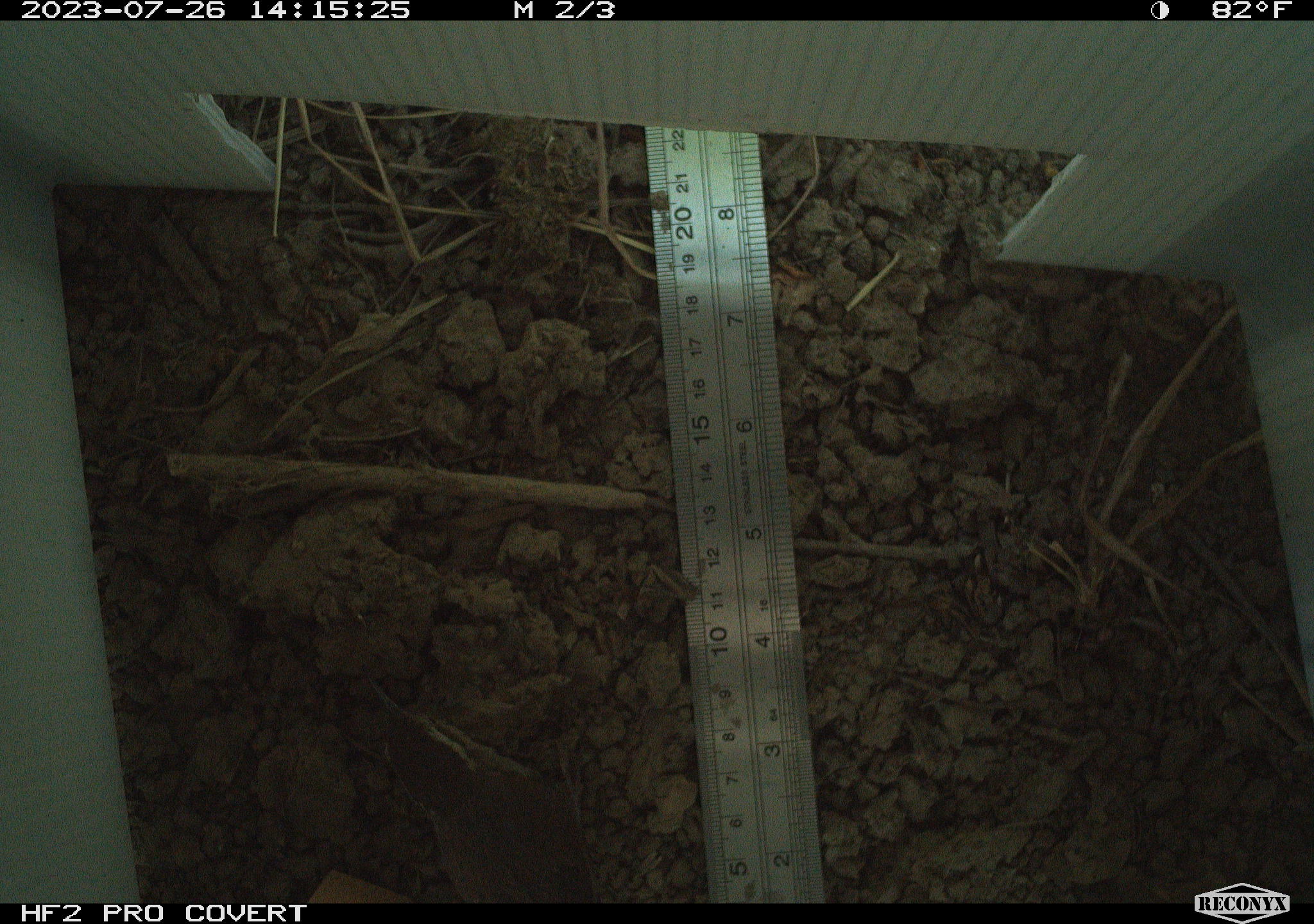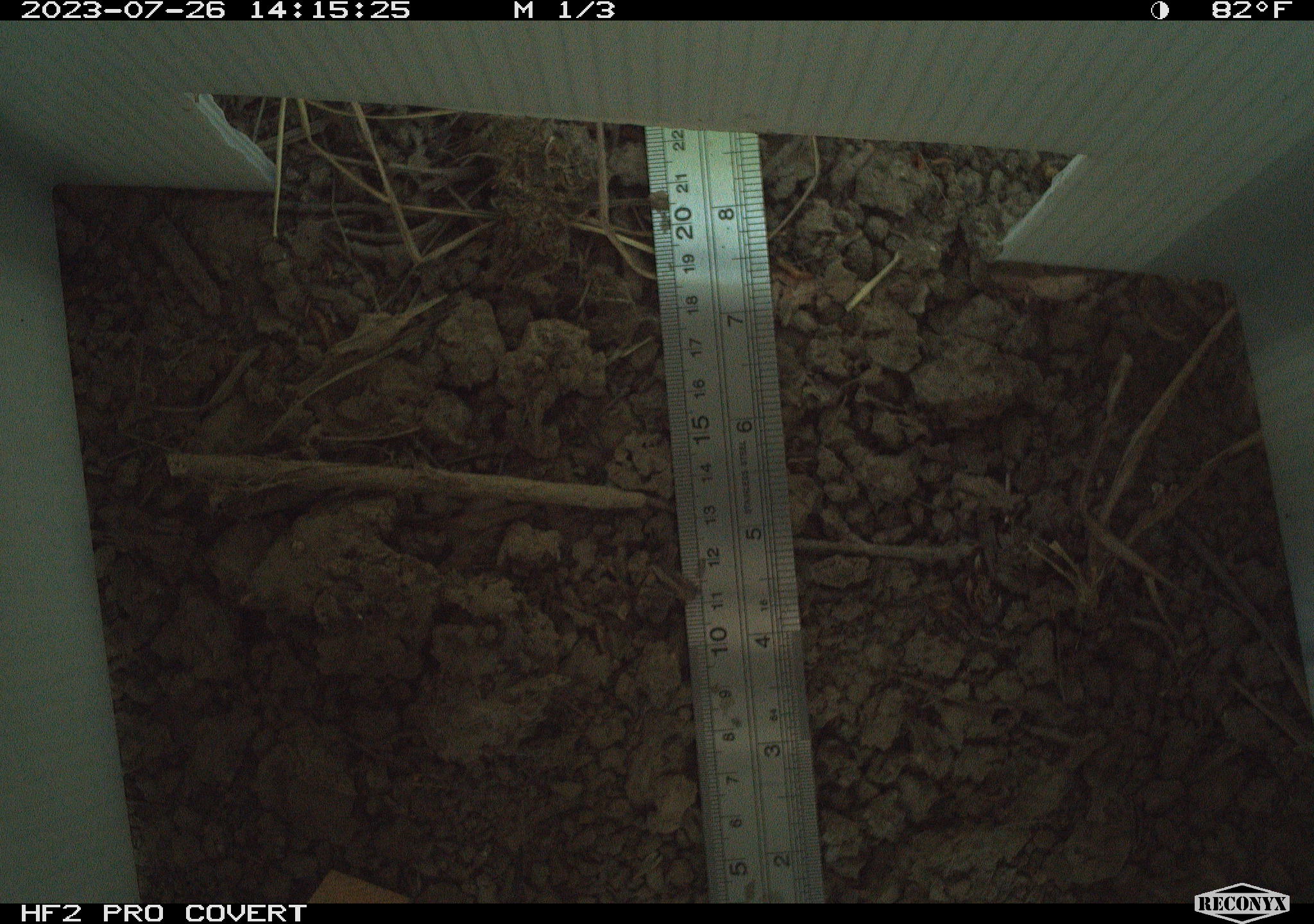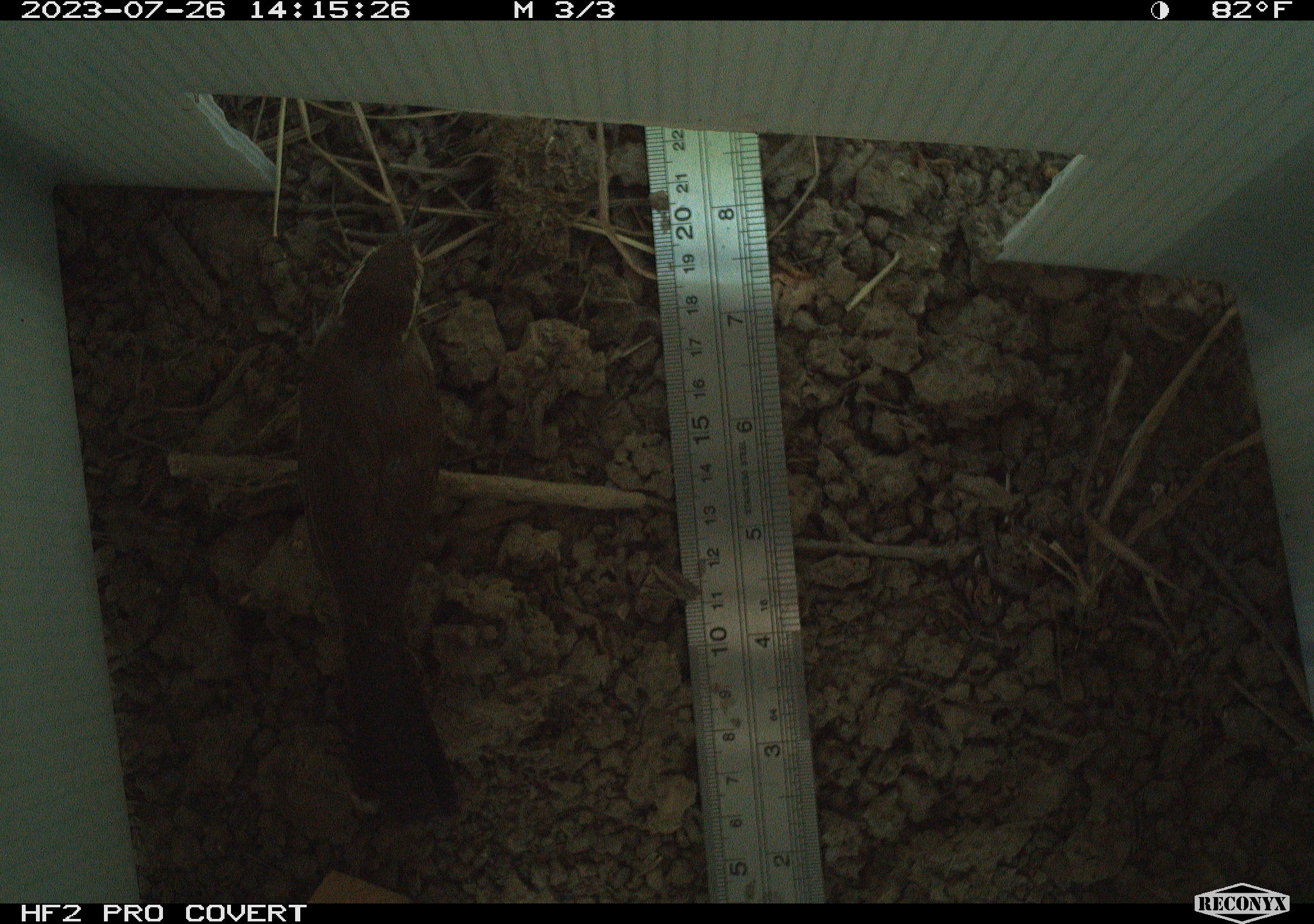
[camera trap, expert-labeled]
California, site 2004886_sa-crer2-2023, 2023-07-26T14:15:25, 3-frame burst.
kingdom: Animalia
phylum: Chordata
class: Aves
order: Passeriformes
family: Troglodytidae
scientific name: Troglodytidae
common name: wren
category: troglodytidae family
Troglodytidae family (wren) (Troglodytidae).